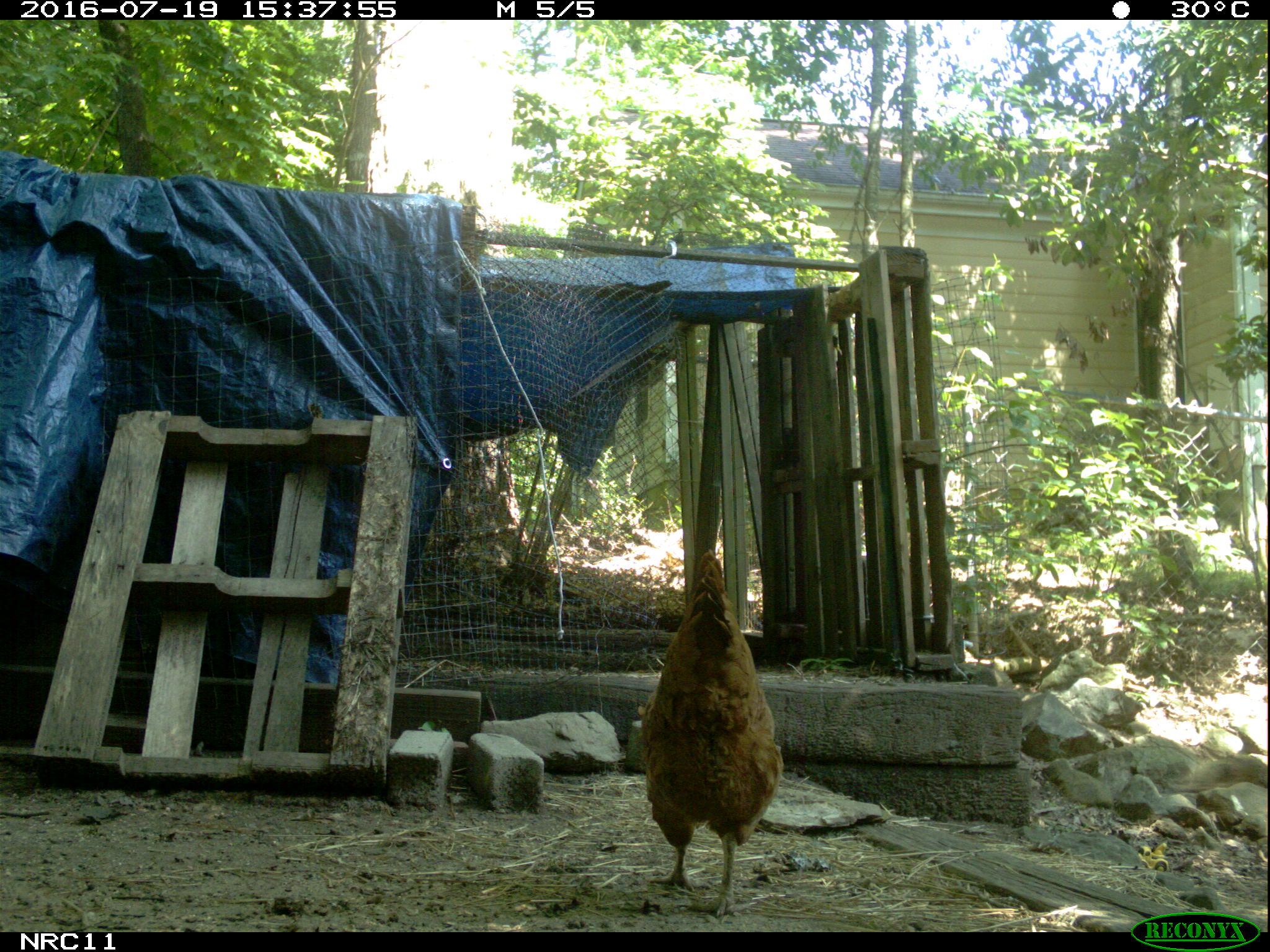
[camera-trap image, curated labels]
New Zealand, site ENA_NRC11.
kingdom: Animalia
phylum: Chordata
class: Aves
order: Galliformes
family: Phasianidae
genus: Gallus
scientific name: Gallus gallus domesticus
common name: chicken